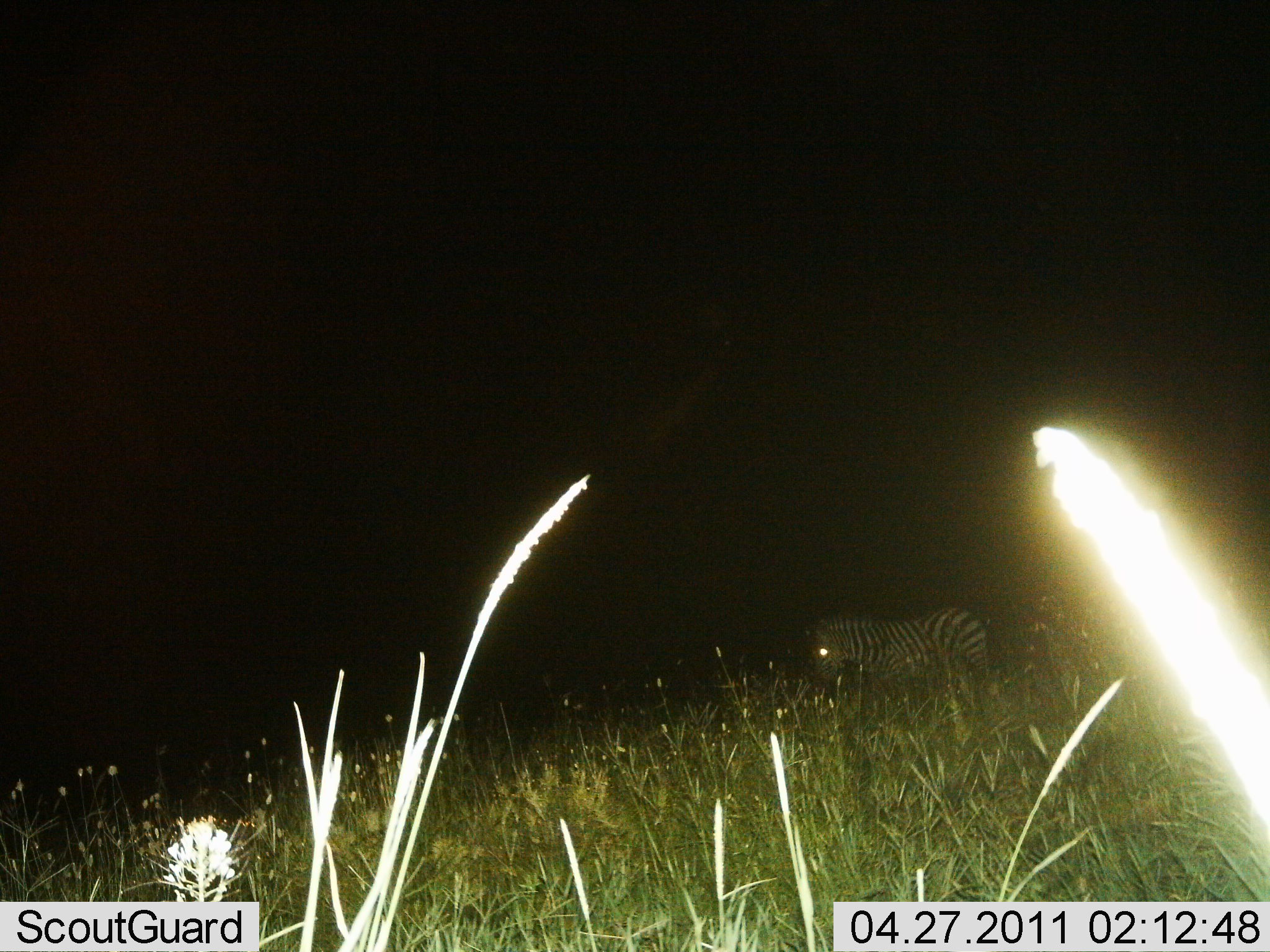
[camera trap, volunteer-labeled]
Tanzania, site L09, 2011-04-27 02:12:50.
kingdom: Animalia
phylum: Chordata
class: Mammalia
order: Perissodactyla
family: Equidae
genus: Equus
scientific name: Equus quagga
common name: plains zebra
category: zebra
Zebra (plains zebra) (Equus quagga), count 1. Behavior (volunteer vote fractions): standing 62%, resting 0%, moving 38%, interacting 0%. Young present (vote fraction): 0%. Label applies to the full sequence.